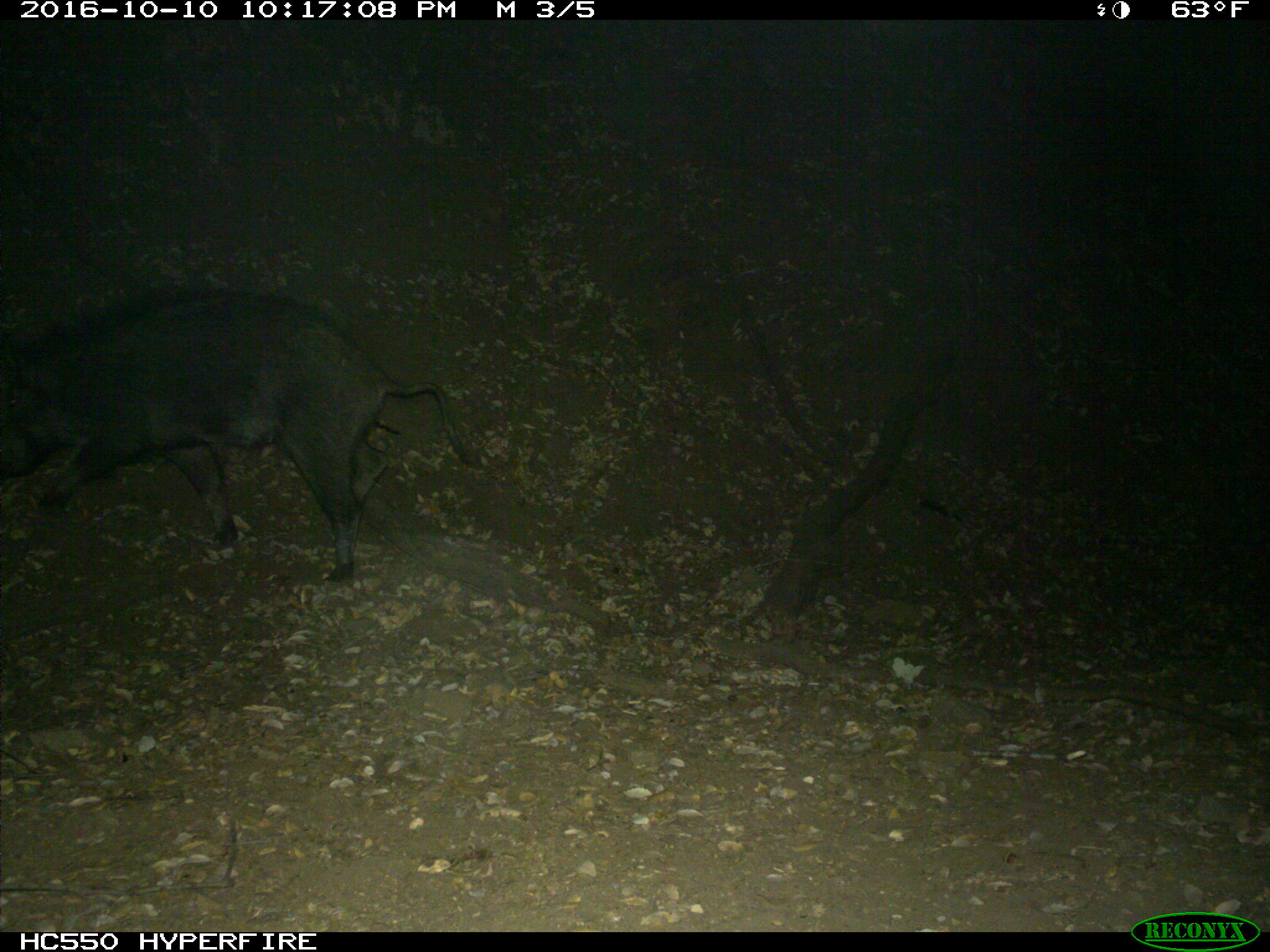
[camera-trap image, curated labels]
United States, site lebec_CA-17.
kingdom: Animalia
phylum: Chordata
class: Mammalia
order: Artiodactyla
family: Suidae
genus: Sus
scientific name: Sus scrofa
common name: wild boar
Sus scrofa (wild boar).